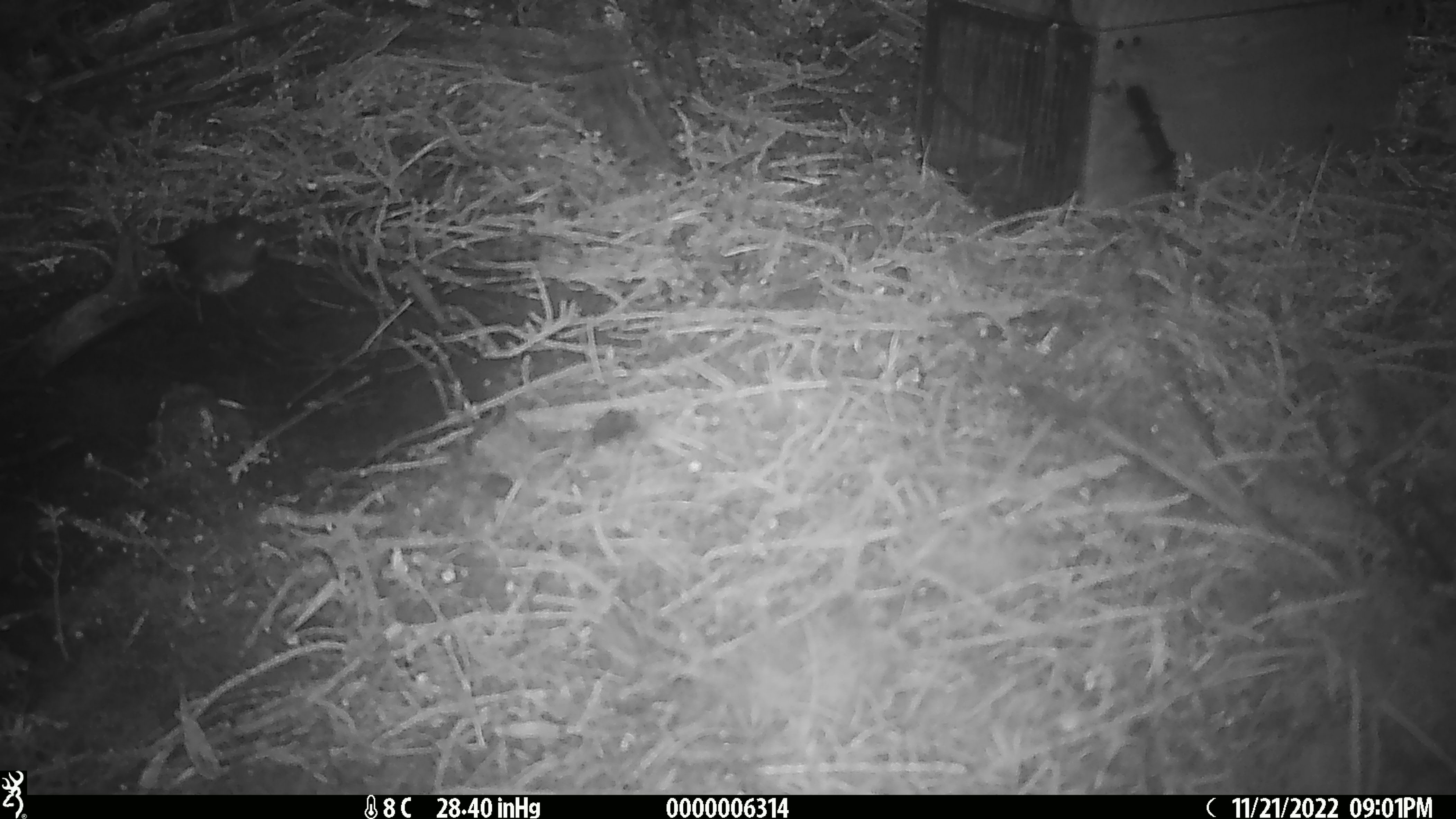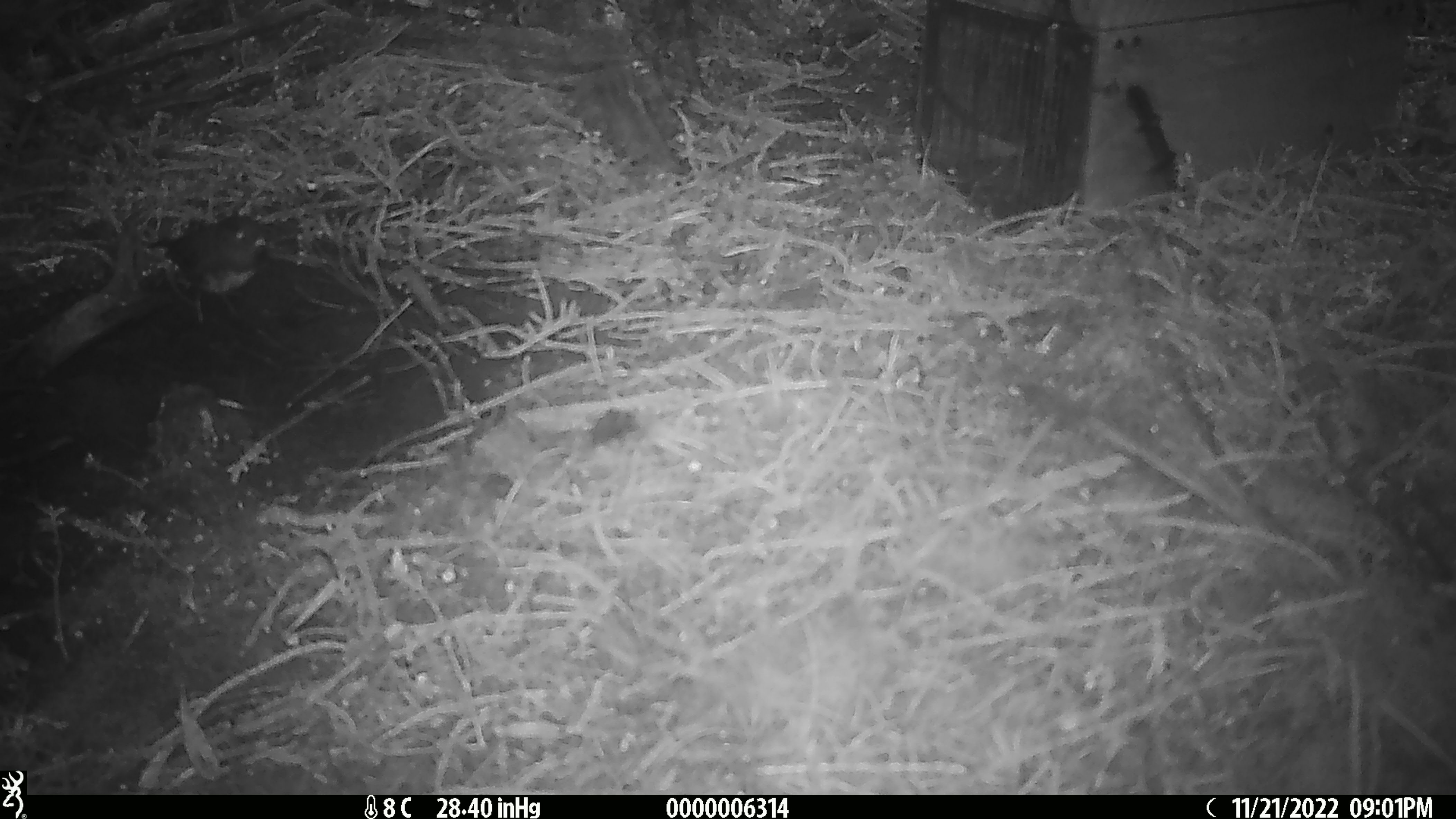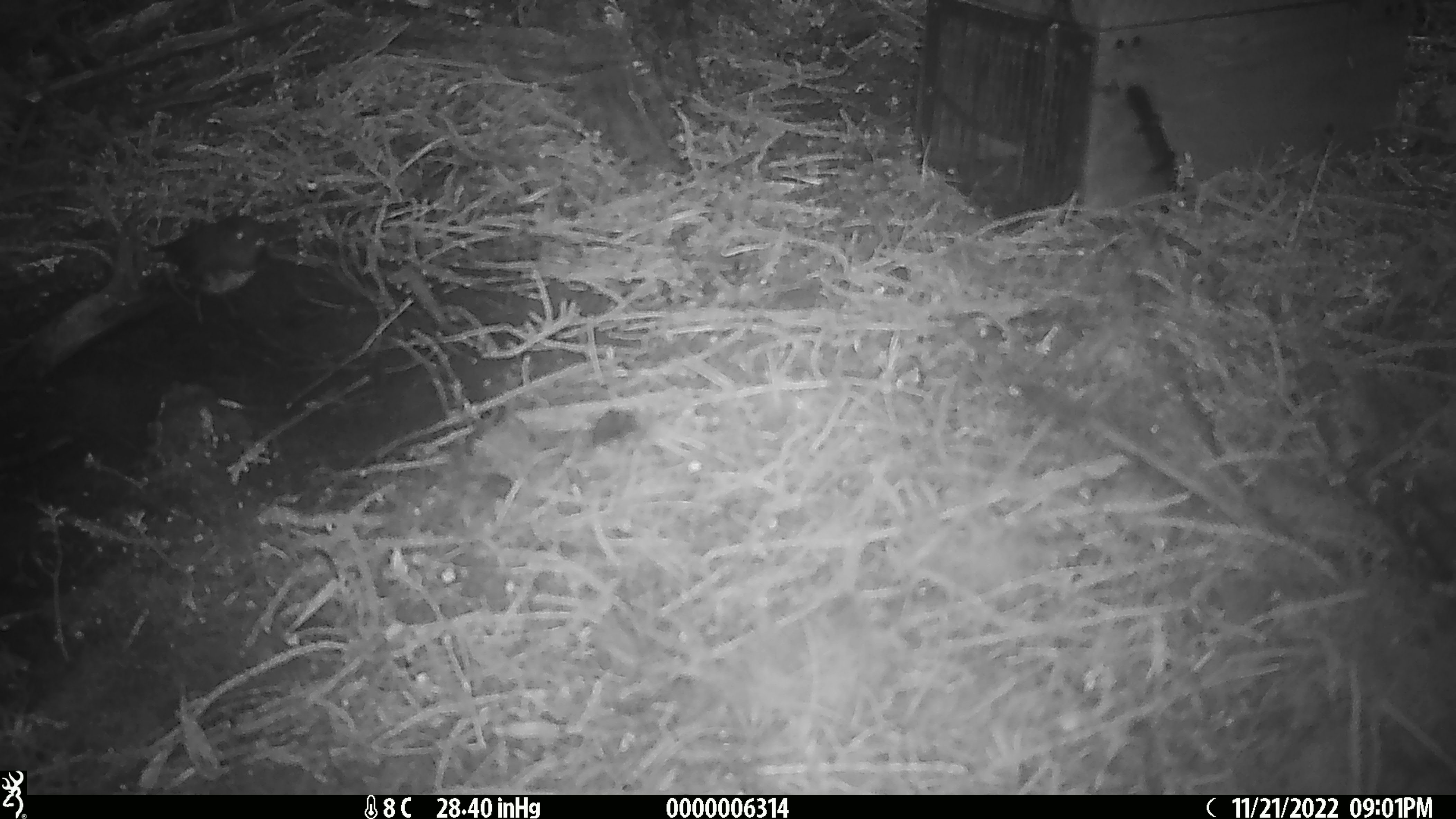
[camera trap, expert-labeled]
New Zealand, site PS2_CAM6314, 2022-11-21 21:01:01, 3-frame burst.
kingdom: Animalia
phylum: Chordata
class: Aves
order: Passeriformes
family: Petroicidae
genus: Petroica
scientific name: Petroica australis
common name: new zealand robin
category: robin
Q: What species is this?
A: Robin (new zealand robin) (Petroica australis).